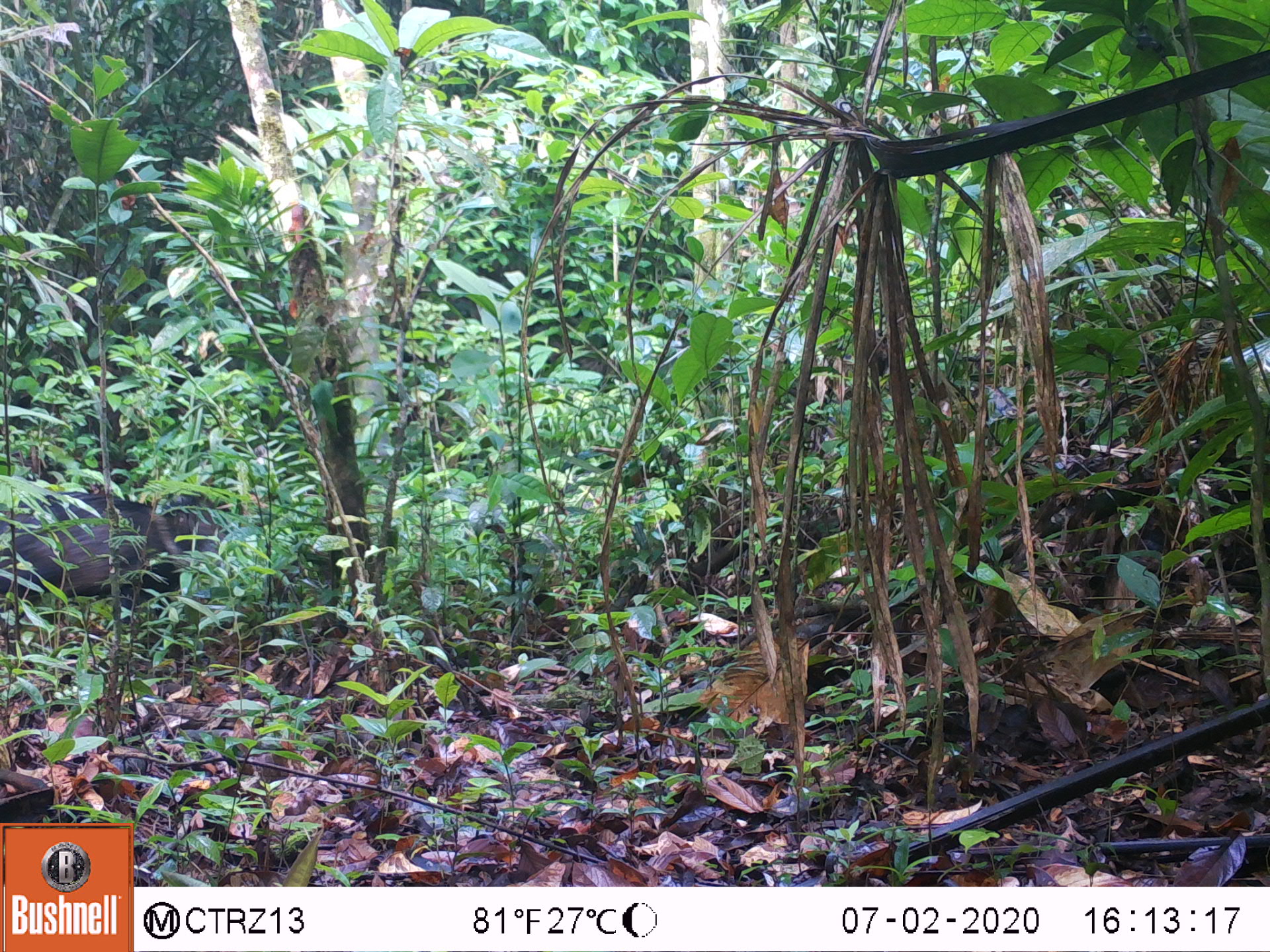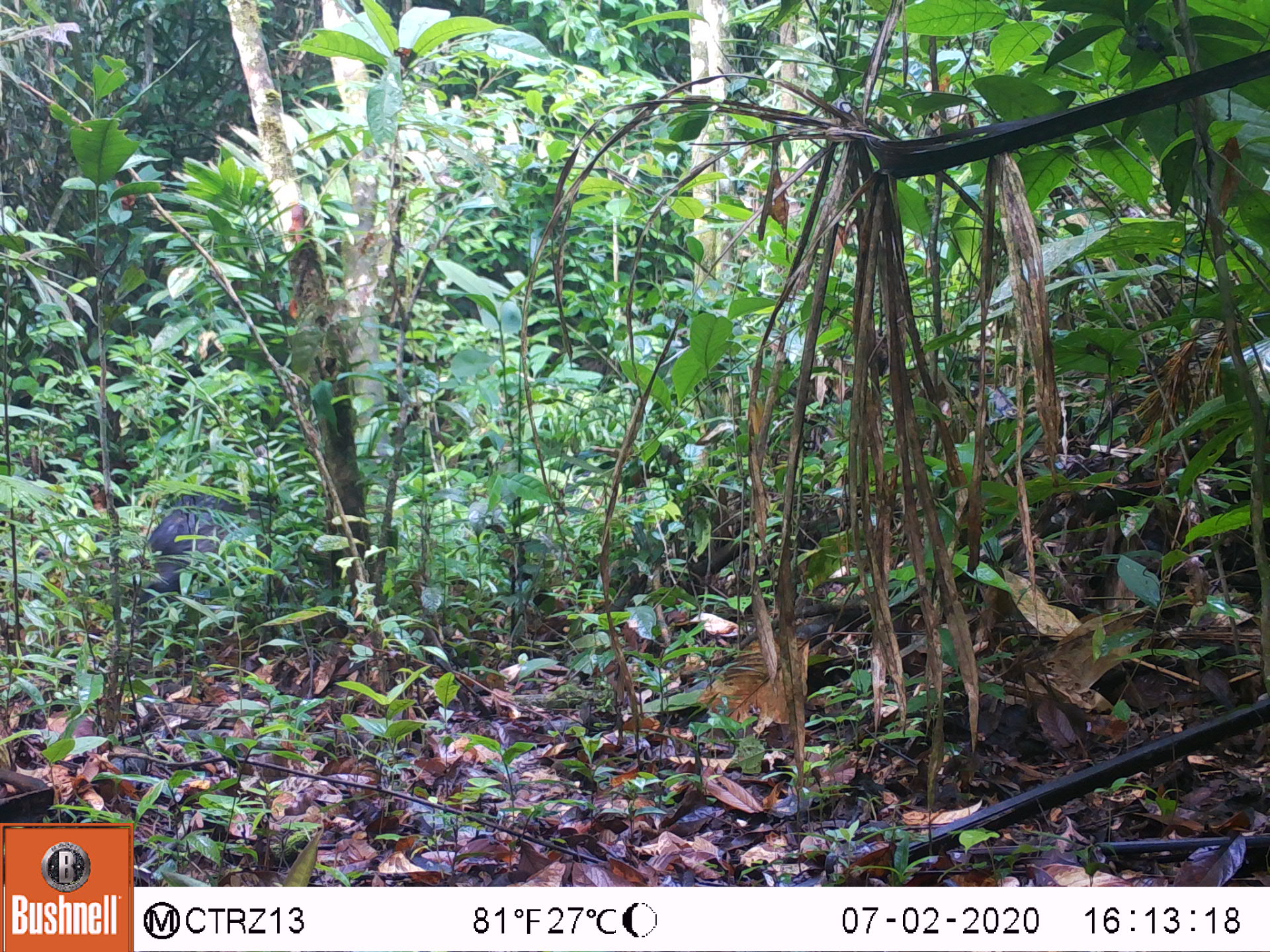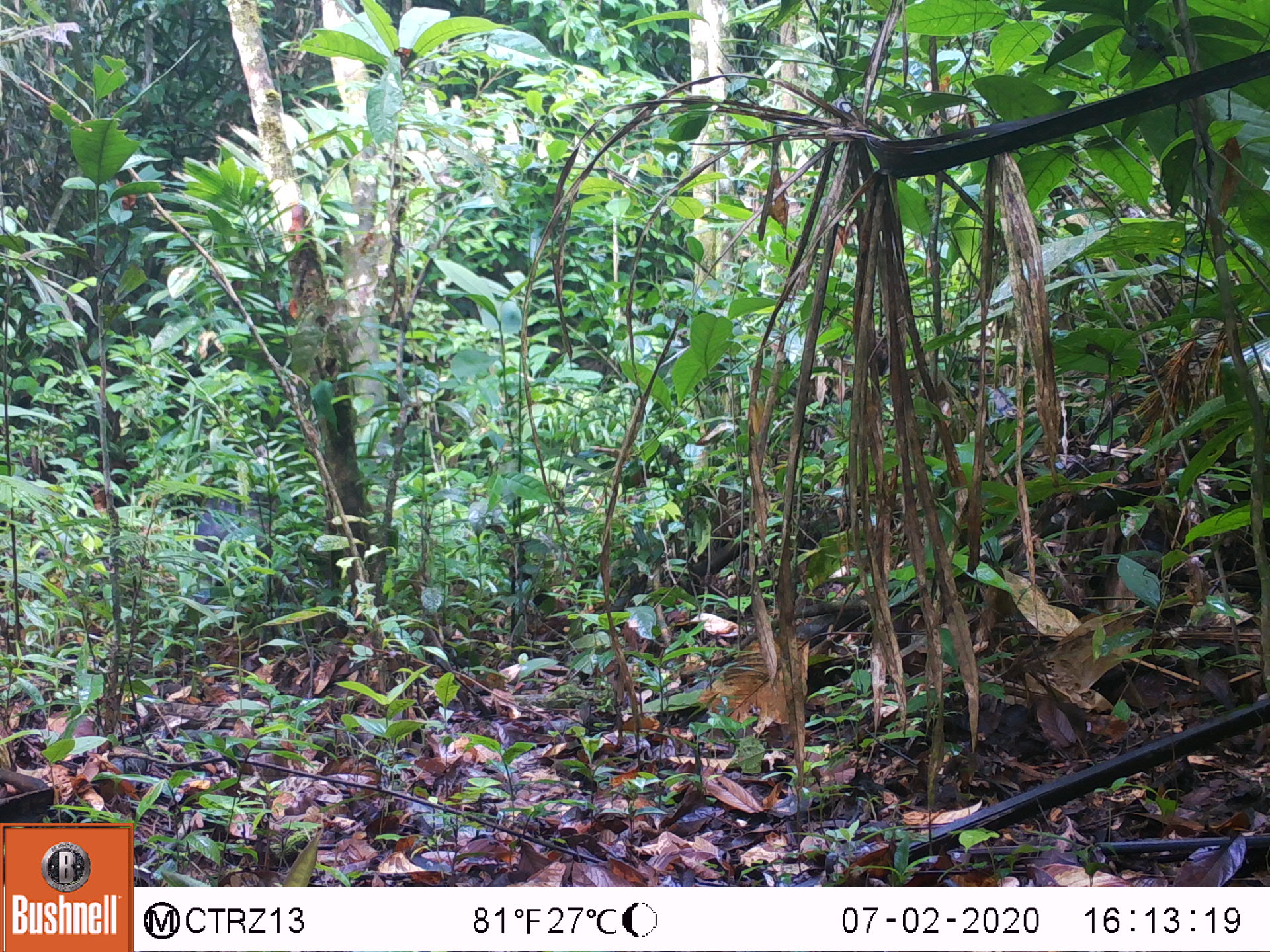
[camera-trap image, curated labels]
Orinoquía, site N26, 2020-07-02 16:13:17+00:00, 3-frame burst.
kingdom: Animalia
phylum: Chordata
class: Mammalia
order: Artiodactyla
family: Tayassuidae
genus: Pecari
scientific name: Pecari tajacu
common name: collared peccary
Collared peccary (Pecari tajacu).